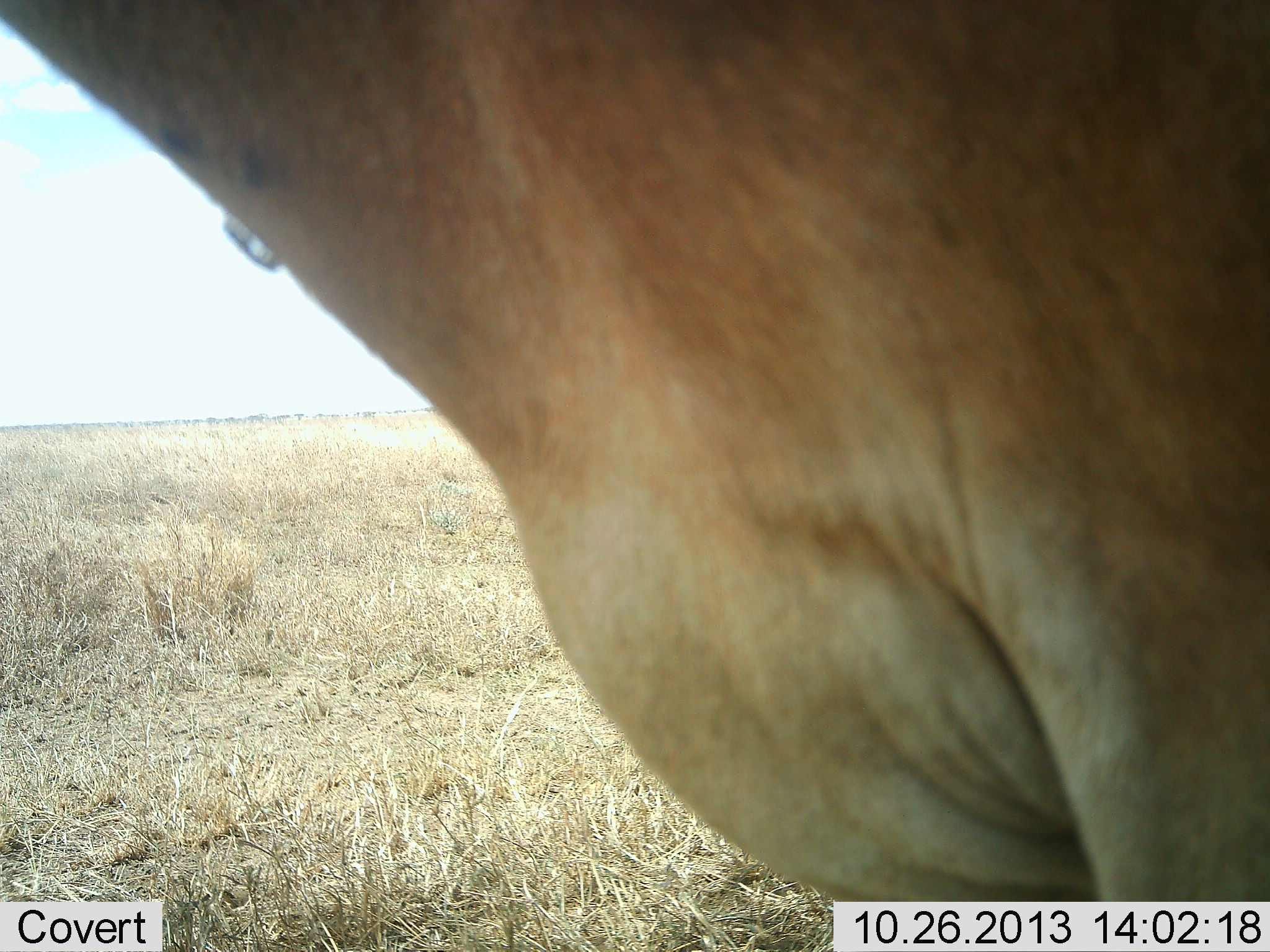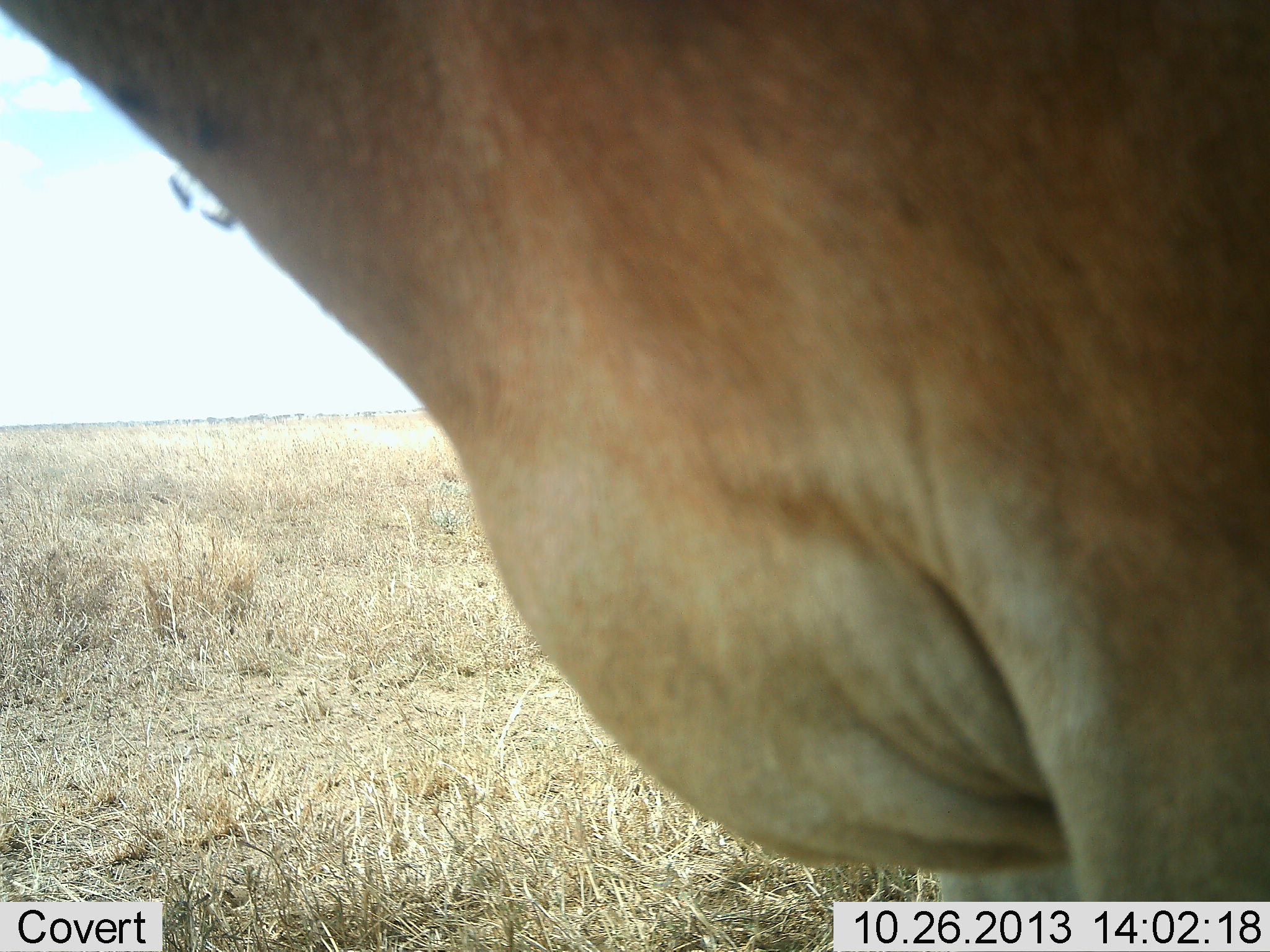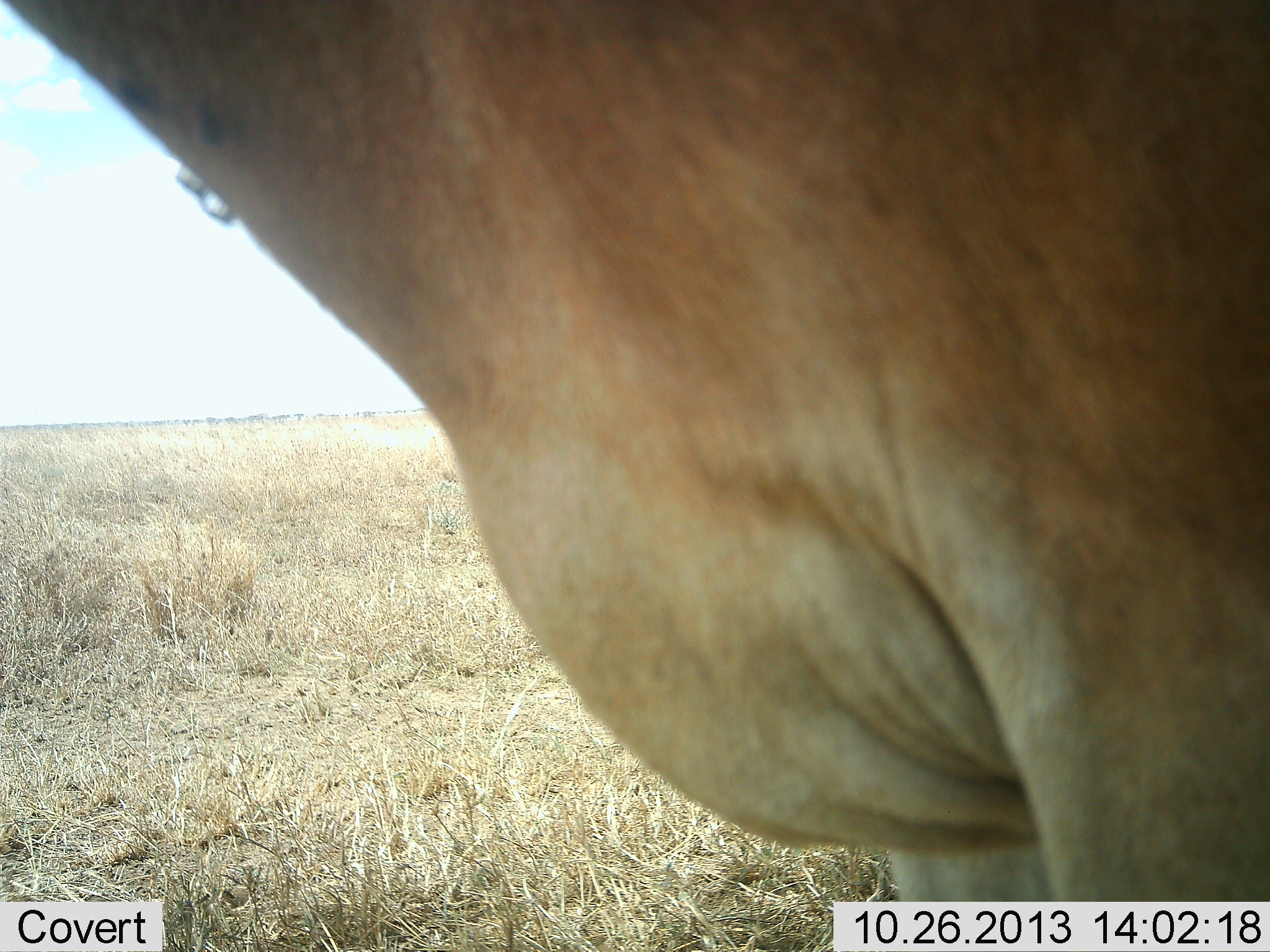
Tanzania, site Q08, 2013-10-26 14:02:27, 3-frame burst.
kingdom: Animalia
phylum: Chordata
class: Mammalia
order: Artiodactyla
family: Bovidae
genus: Alcelaphus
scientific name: Alcelaphus buselaphus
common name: hartebeest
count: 1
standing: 100%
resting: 0%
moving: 0%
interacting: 0%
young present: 0%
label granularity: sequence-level